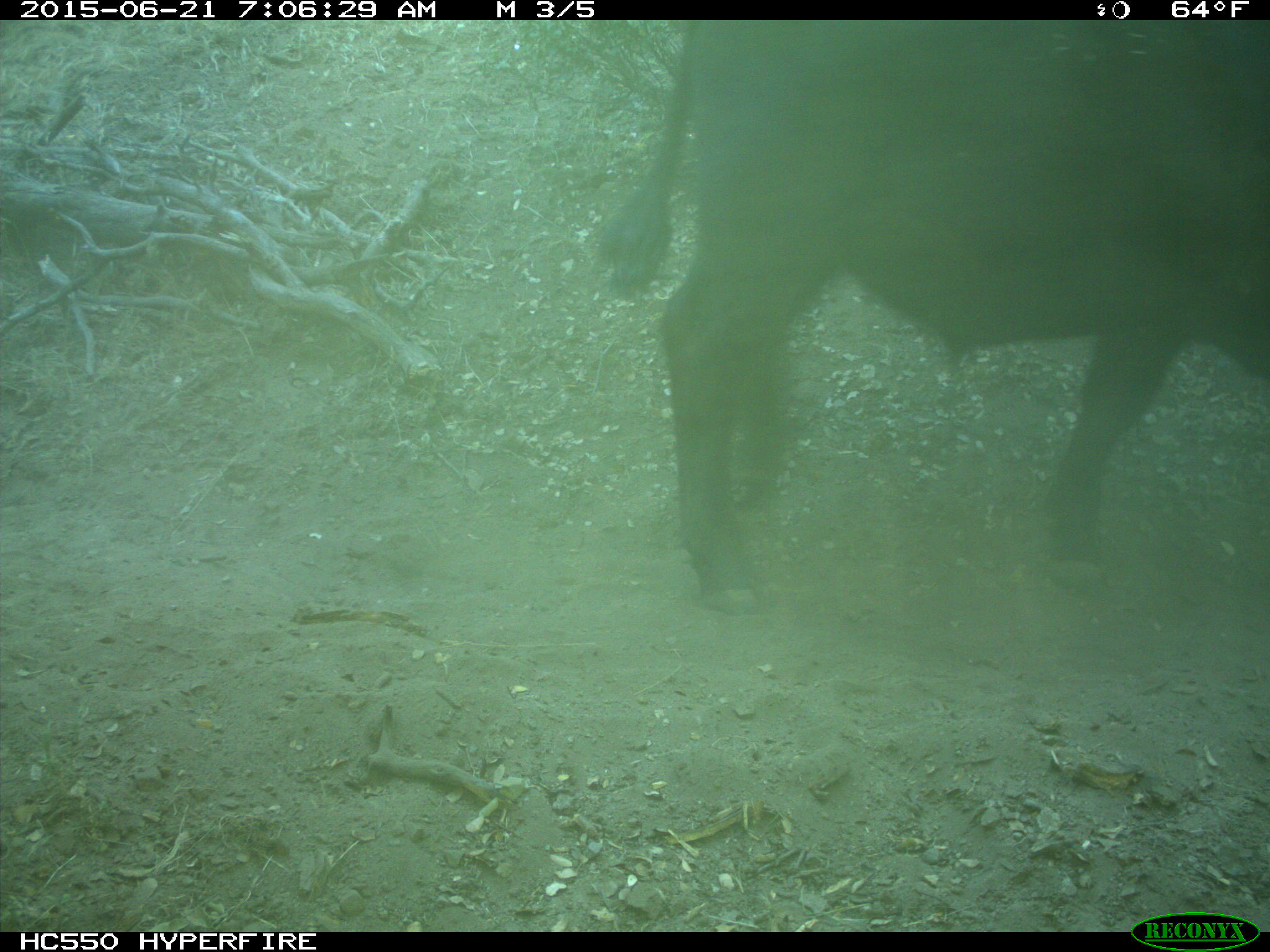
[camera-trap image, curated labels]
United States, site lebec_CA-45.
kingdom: Animalia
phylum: Chordata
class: Mammalia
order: Artiodactyla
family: Bovidae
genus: Bos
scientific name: Bos taurus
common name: domestic cow